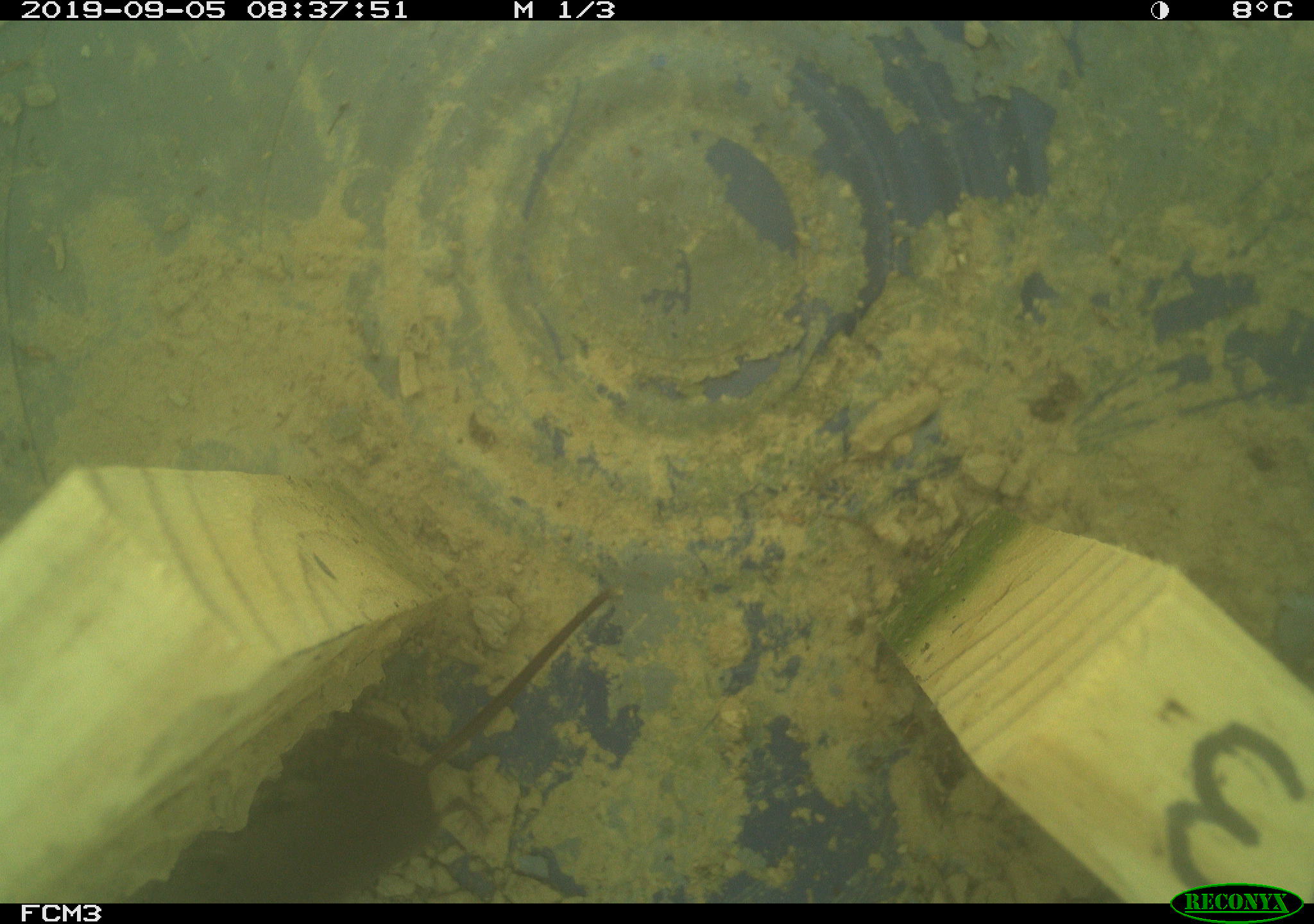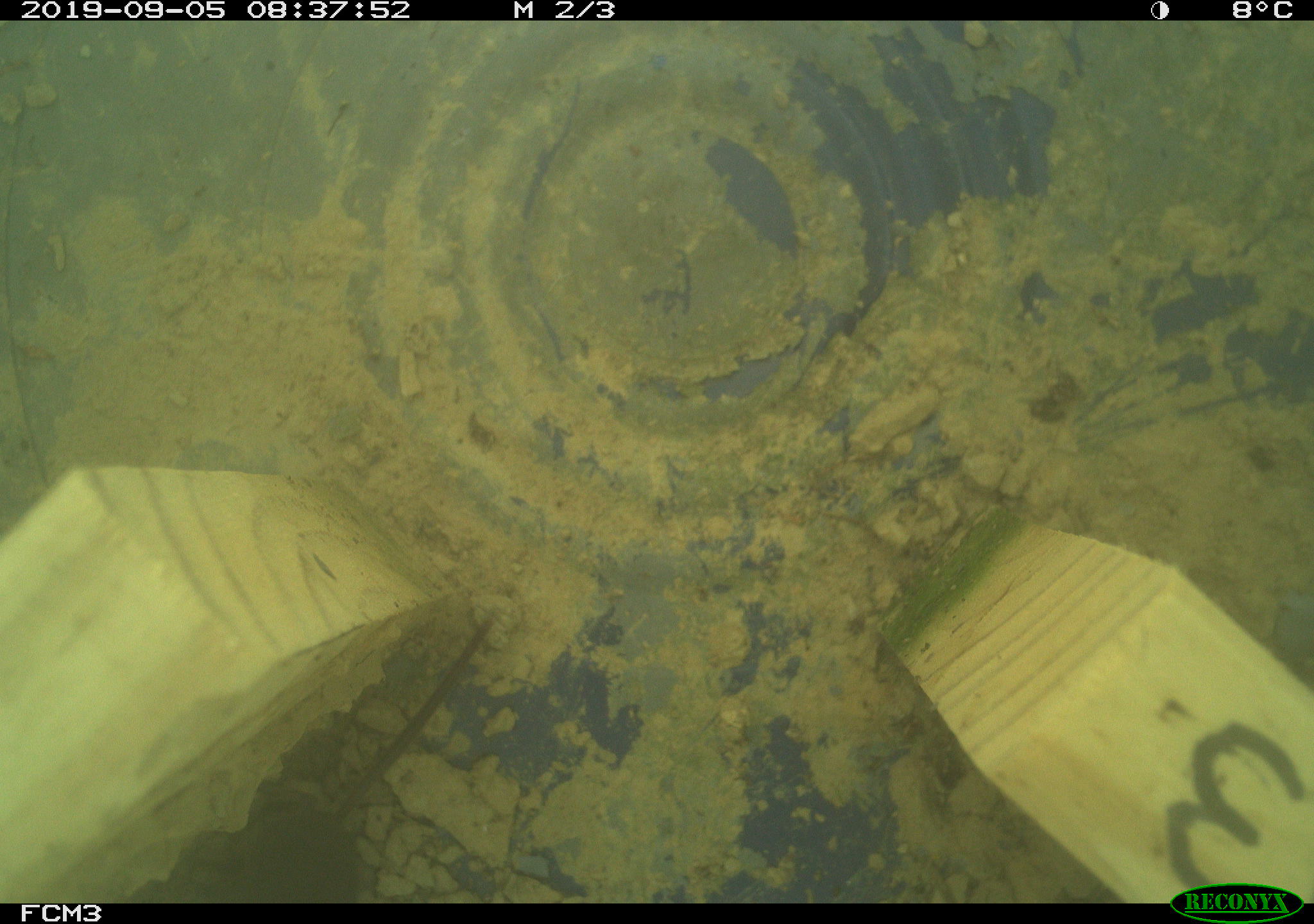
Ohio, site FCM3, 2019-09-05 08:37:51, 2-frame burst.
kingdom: Animalia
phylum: Chordata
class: Mammalia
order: Eulipotyphla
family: Soricidae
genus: Sorex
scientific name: Sorex cinereus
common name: masked shrew